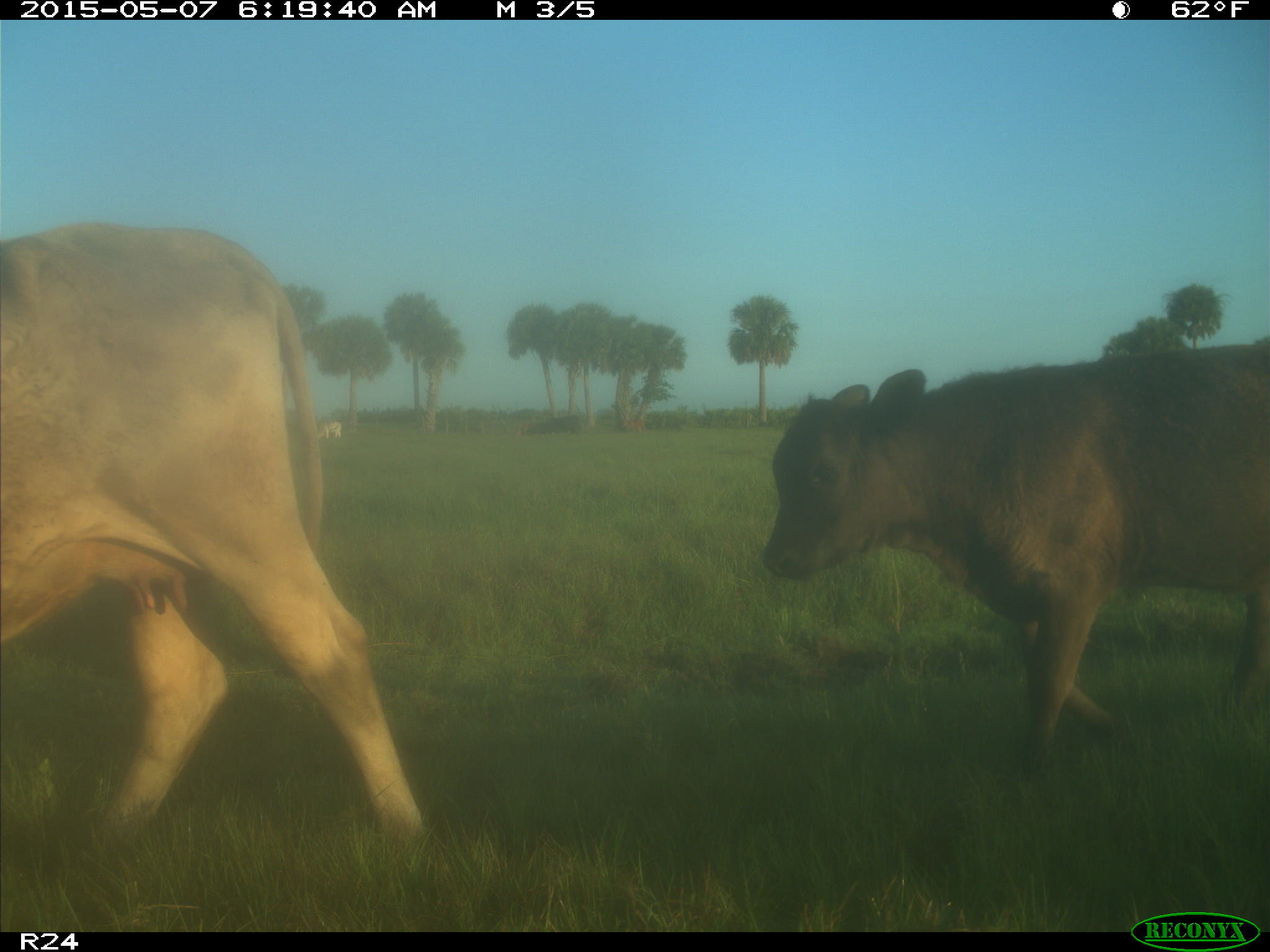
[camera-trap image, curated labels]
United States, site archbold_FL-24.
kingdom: Animalia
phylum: Chordata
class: Mammalia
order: Artiodactyla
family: Bovidae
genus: Bos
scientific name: Bos taurus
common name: domestic cow